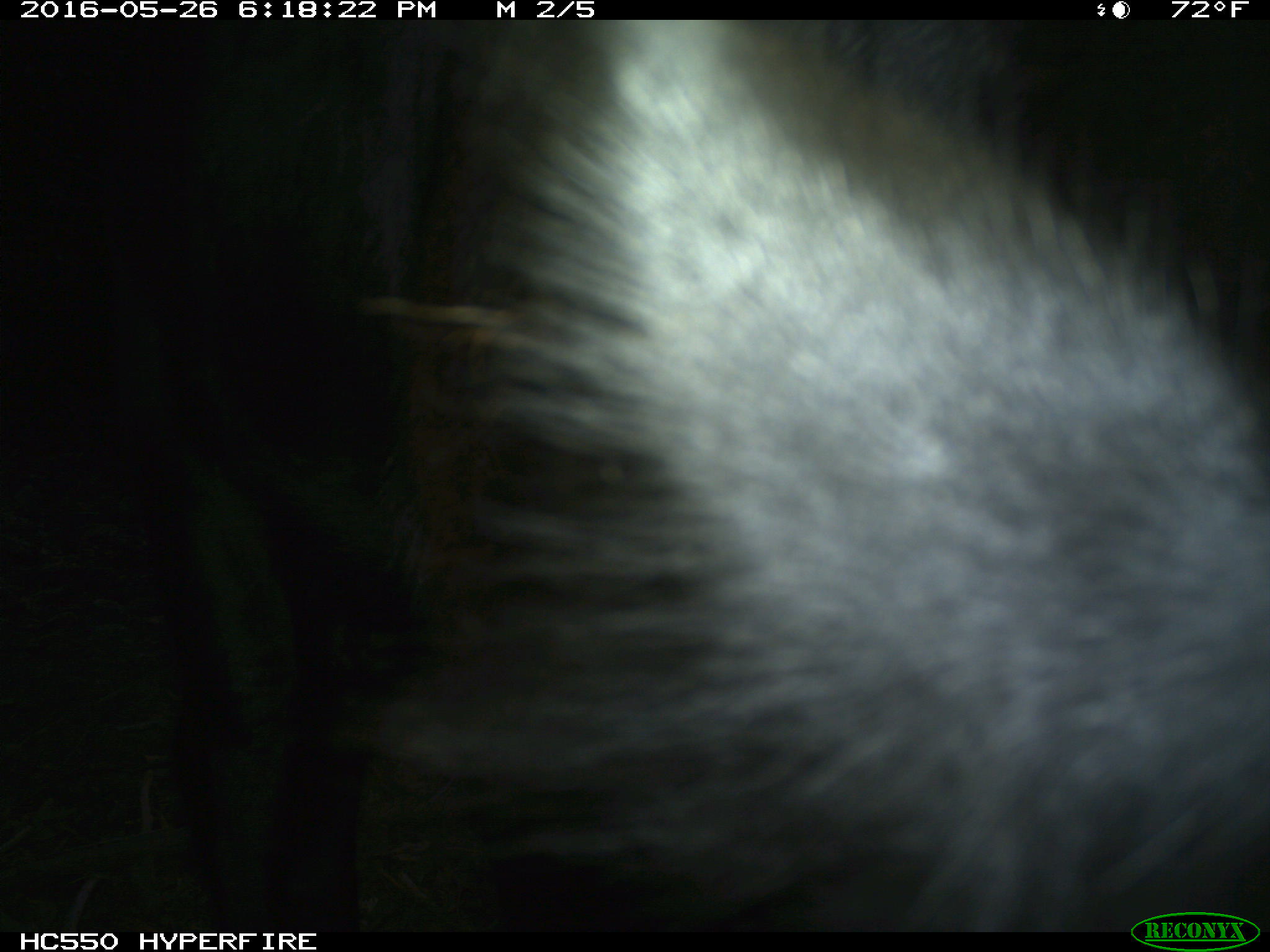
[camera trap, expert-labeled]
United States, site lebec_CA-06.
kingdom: Animalia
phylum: Chordata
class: Mammalia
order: Artiodactyla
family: Bovidae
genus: Bos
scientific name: Bos taurus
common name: domestic cow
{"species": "Bos taurus (domestic cow)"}